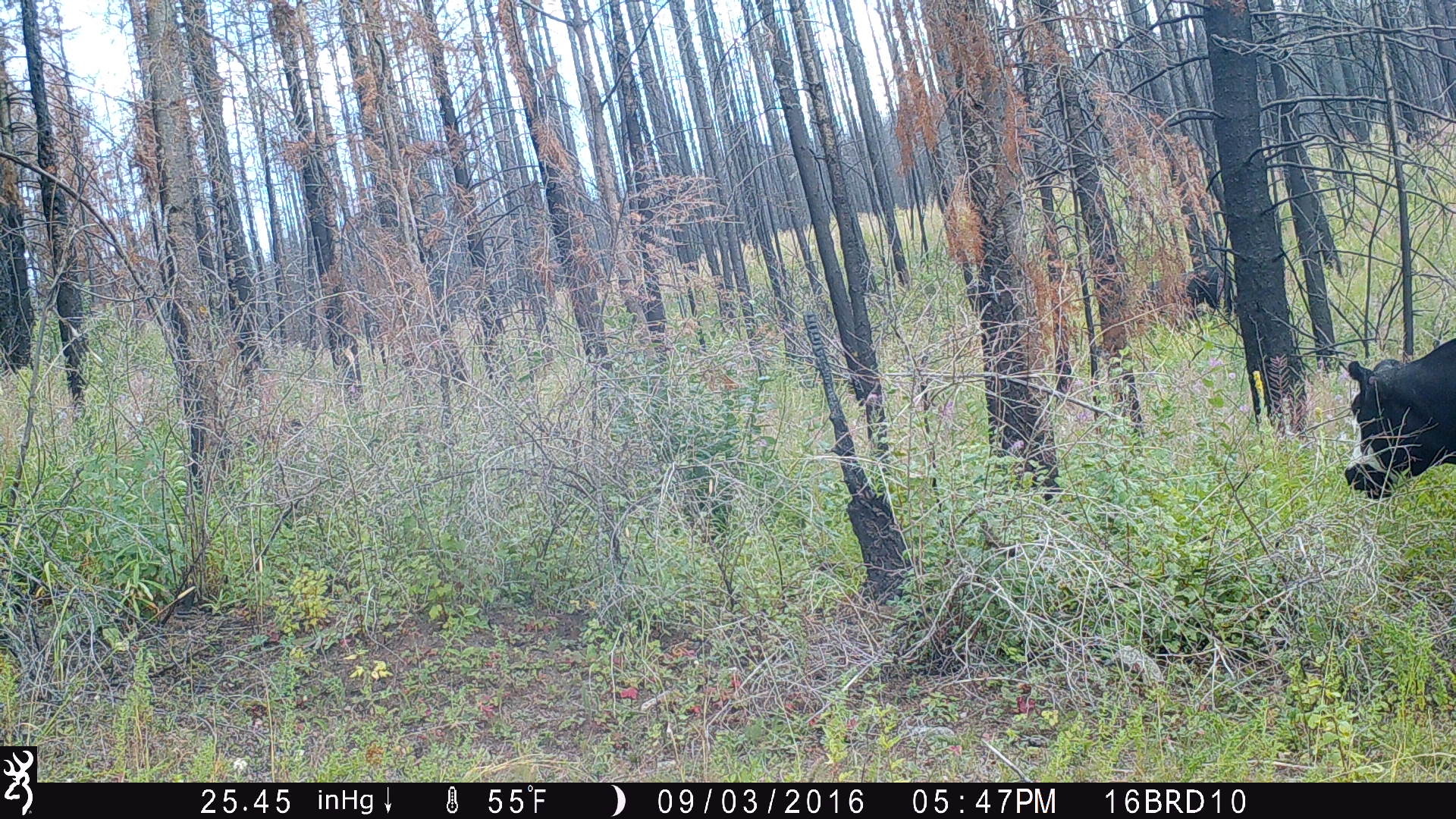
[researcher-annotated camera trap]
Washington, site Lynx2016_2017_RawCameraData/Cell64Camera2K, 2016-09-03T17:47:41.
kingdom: Animalia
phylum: Chordata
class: Mammalia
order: Artiodactyla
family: Bovidae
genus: Bos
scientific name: Bos taurus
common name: domestic cattle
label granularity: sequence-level